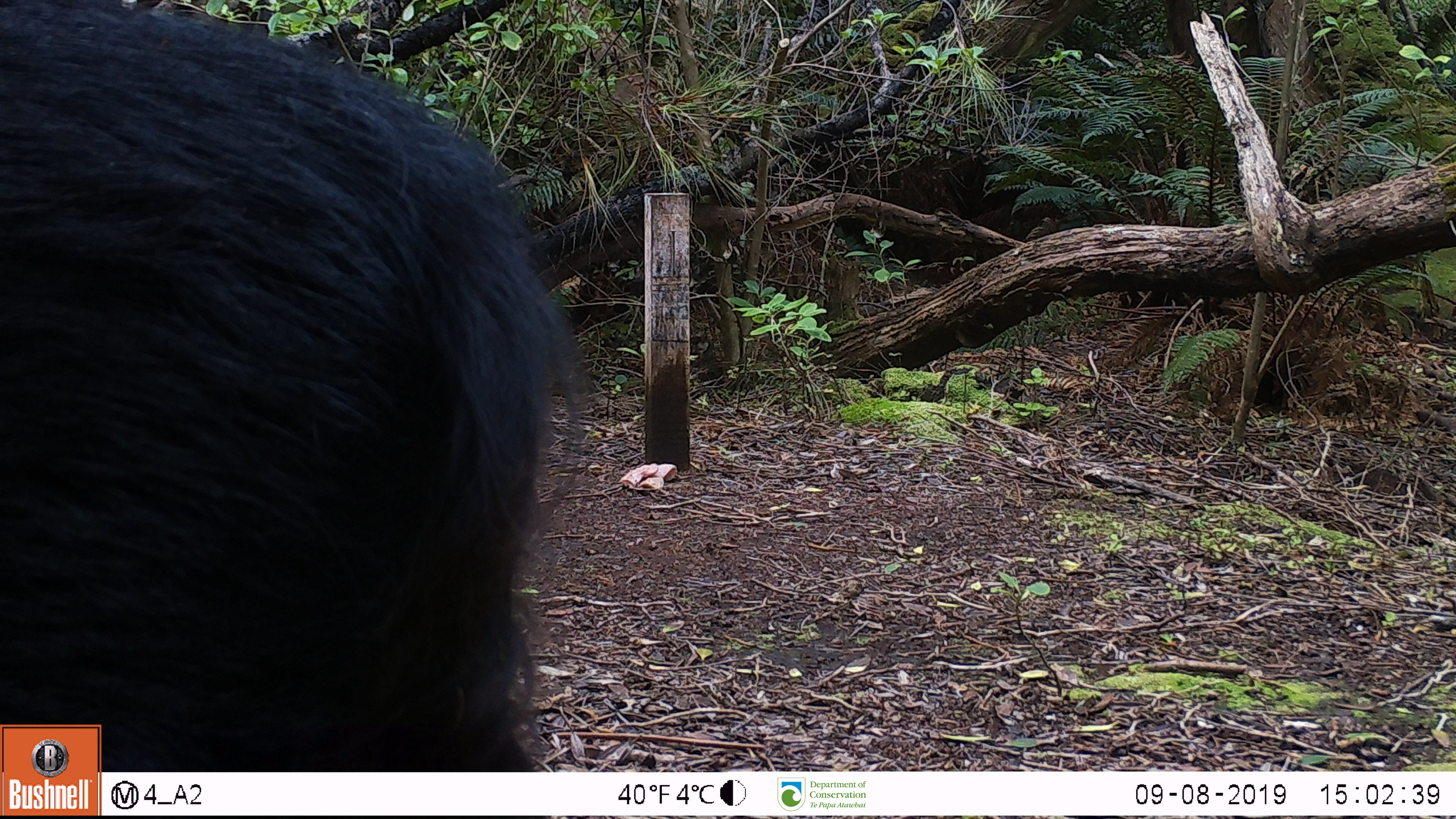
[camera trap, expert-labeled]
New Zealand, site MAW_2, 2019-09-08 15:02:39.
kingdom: Animalia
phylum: Chordata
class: Mammalia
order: Artiodactyla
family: Suidae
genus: Sus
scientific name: Sus scrofa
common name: pig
Pig (Sus scrofa).